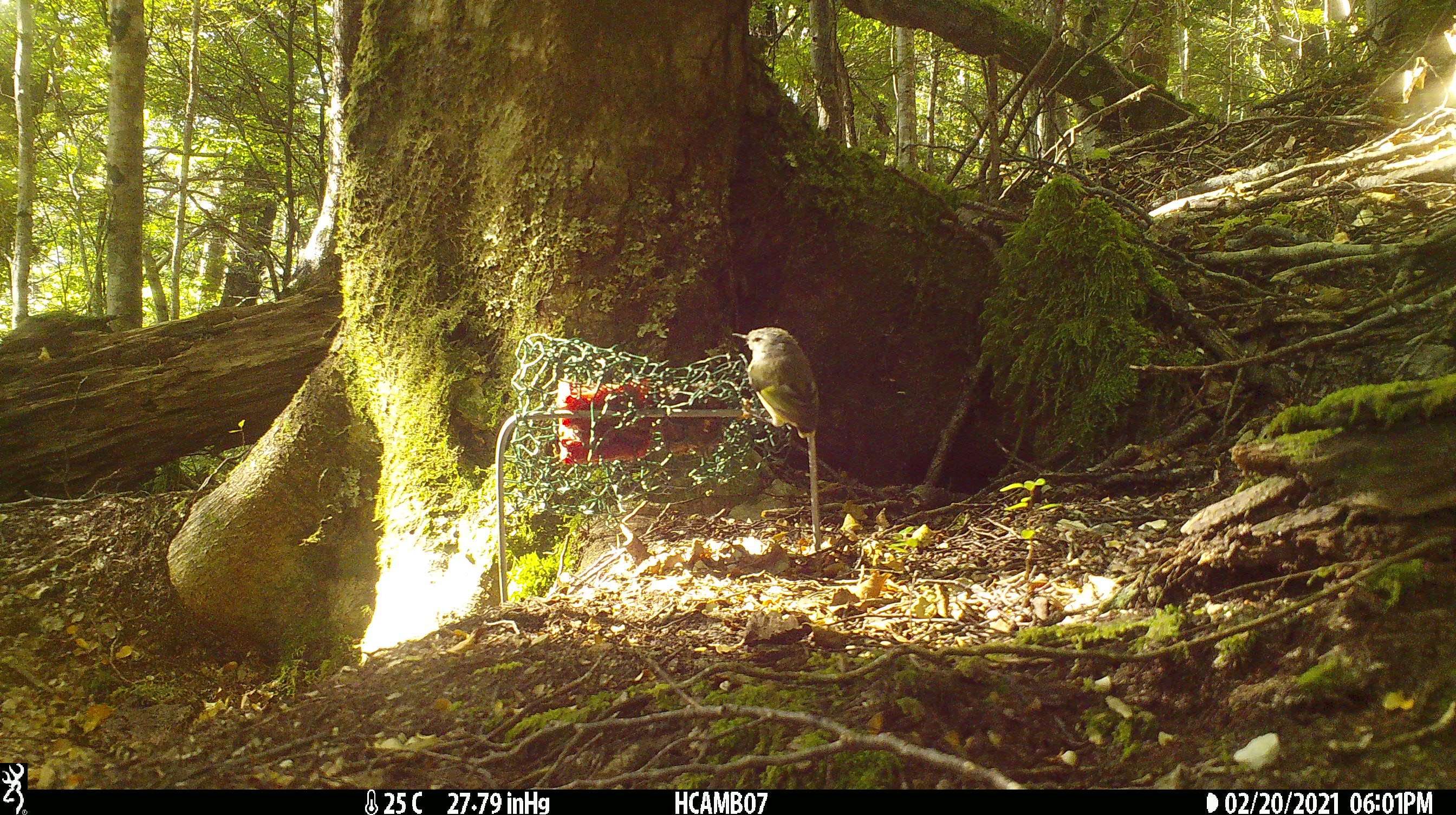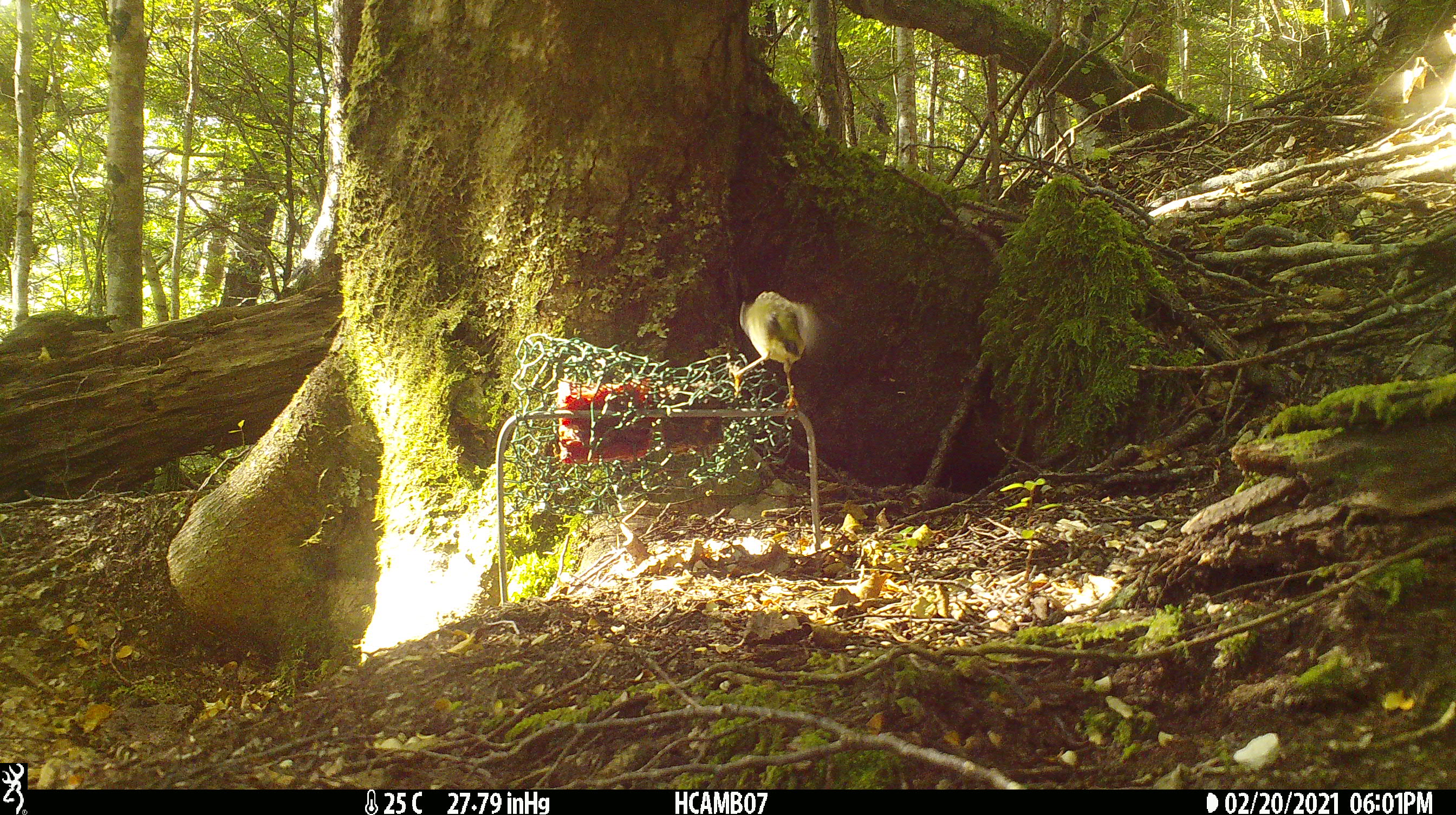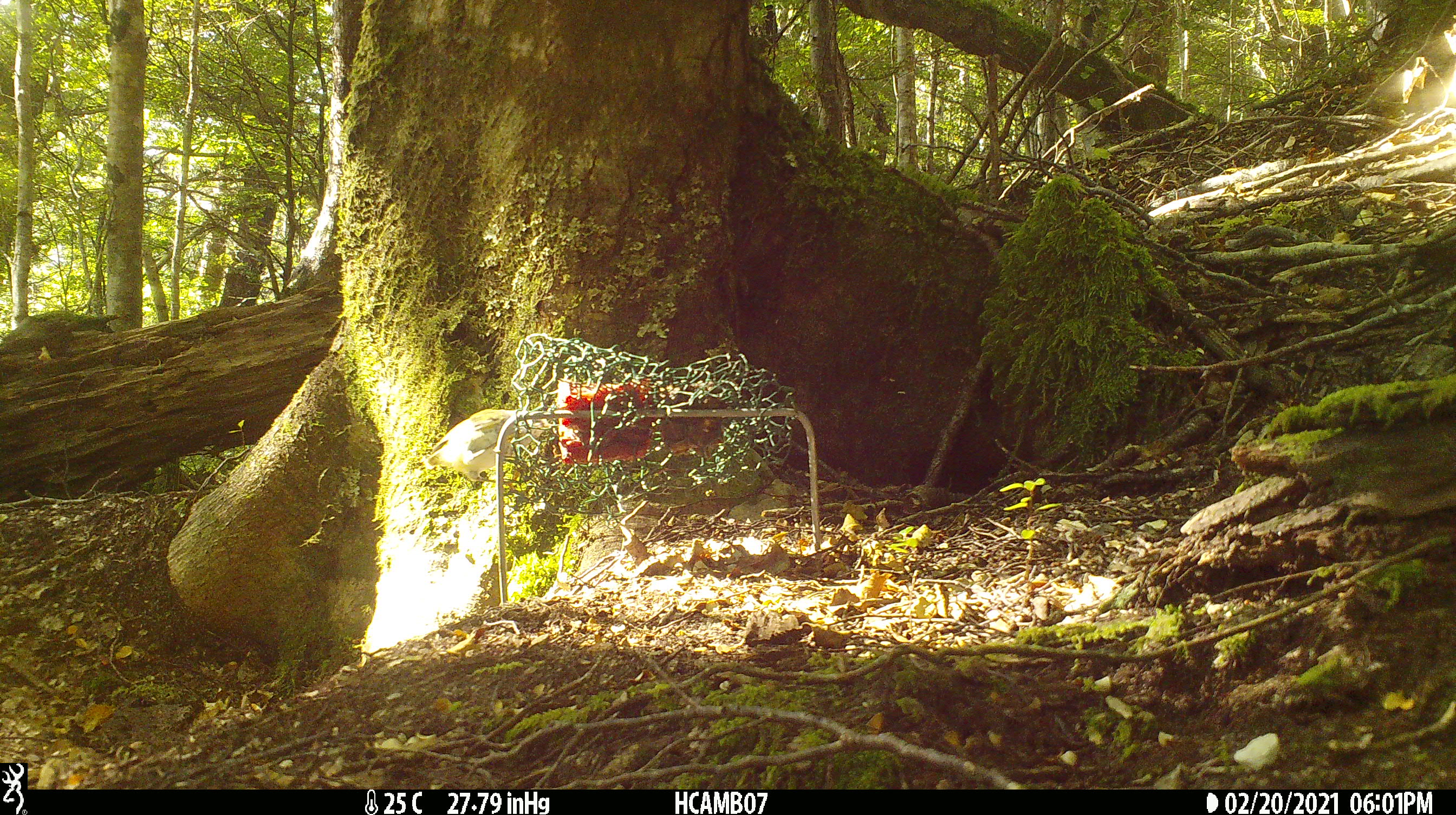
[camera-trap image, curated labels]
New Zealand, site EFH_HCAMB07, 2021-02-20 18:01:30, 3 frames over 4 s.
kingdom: Animalia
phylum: Chordata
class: Aves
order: Passeriformes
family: Acanthisittidae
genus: Acanthisitta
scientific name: Acanthisitta chloris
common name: rifleman